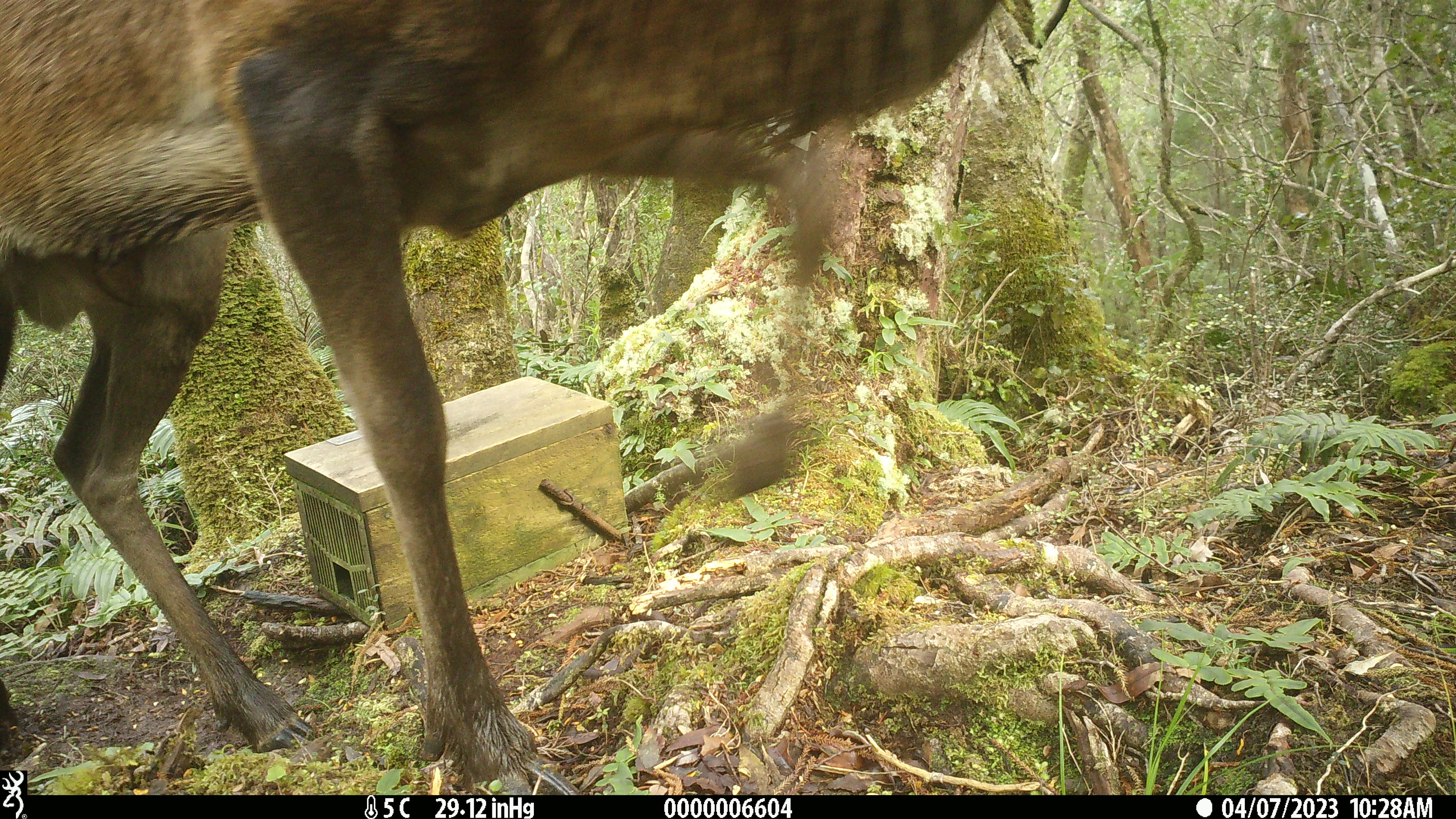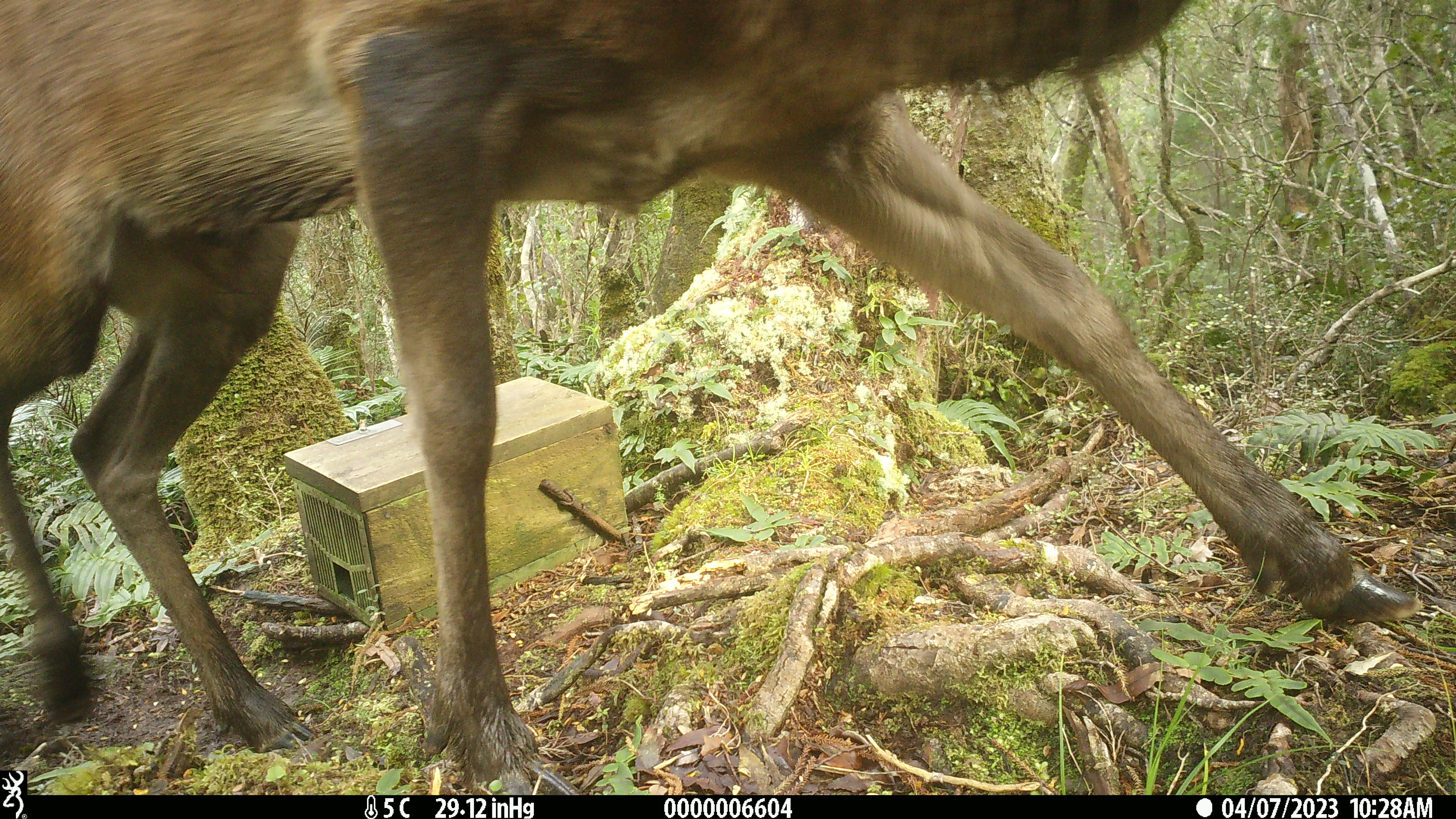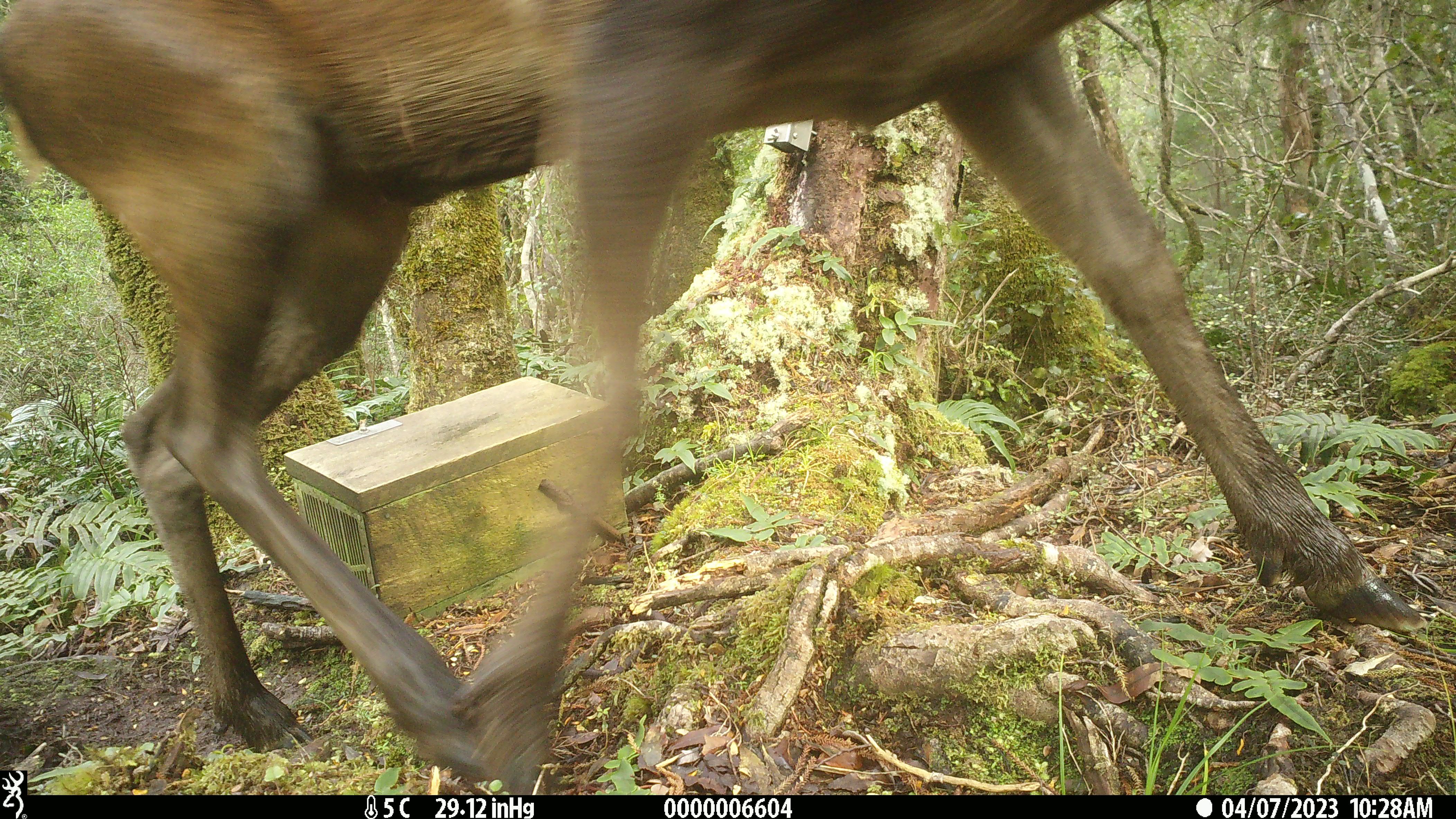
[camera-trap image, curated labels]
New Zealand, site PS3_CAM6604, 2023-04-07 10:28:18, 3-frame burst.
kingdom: Animalia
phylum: Chordata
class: Mammalia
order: Artiodactyla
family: Cervidae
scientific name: Cervidae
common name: deer